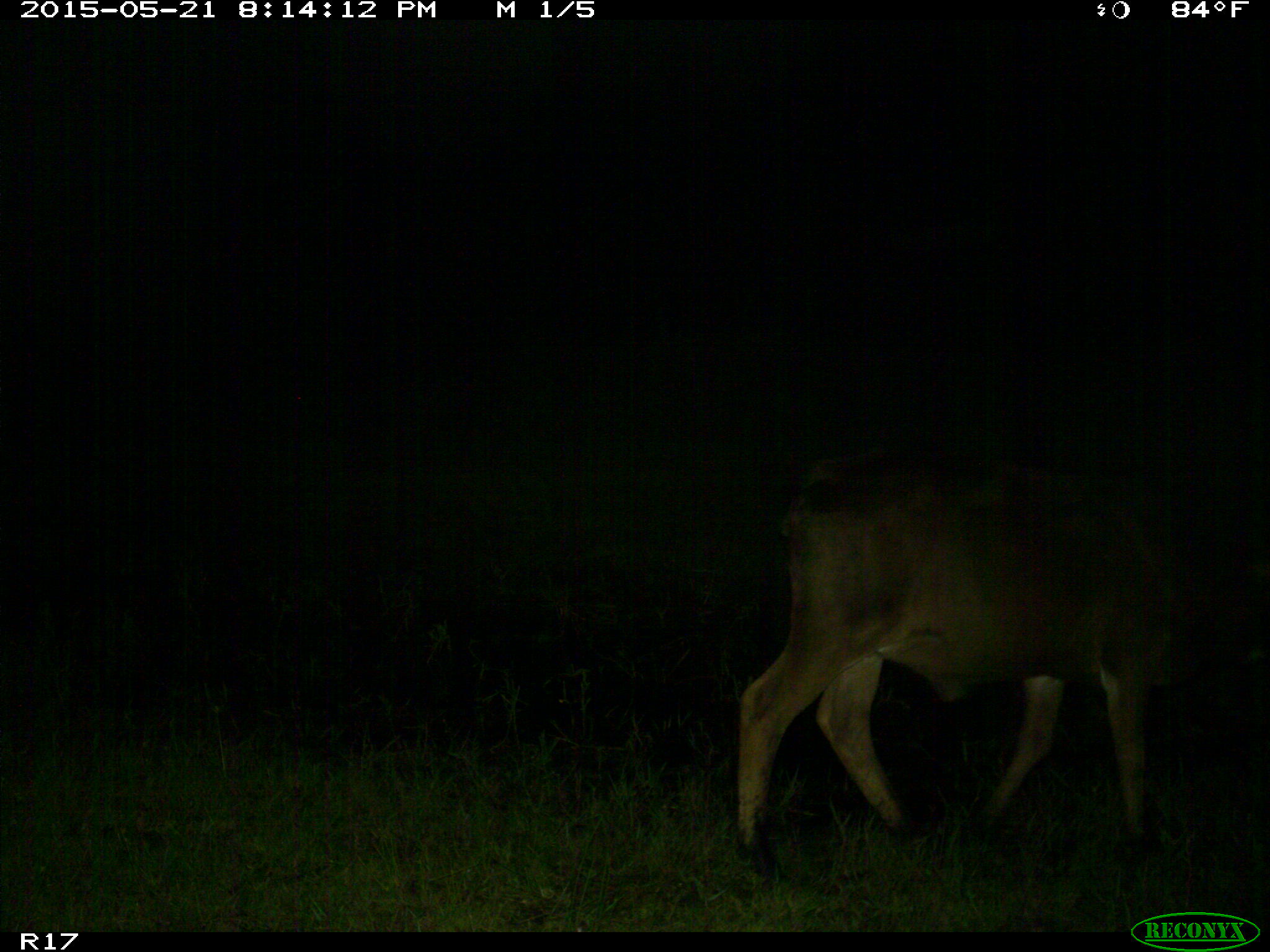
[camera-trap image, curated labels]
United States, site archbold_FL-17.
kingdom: Animalia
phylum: Chordata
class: Mammalia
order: Artiodactyla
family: Bovidae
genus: Bos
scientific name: Bos taurus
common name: domestic cow